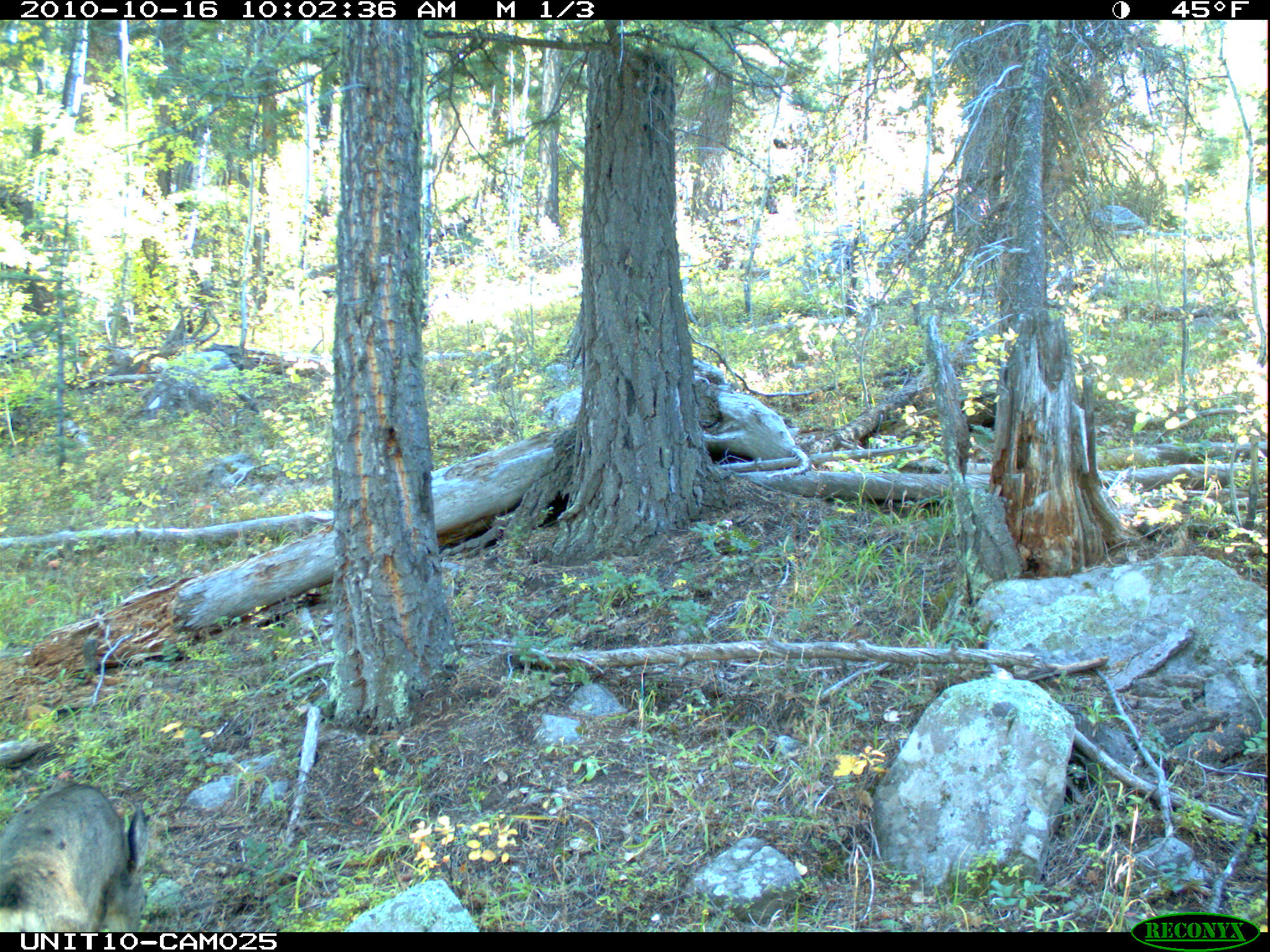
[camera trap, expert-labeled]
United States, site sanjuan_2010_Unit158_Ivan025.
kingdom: Animalia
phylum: Chordata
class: Mammalia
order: Artiodactyla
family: Cervidae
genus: Odocoileus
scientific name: Odocoileus hemionus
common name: mule deer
Odocoileus hemionus (mule deer).